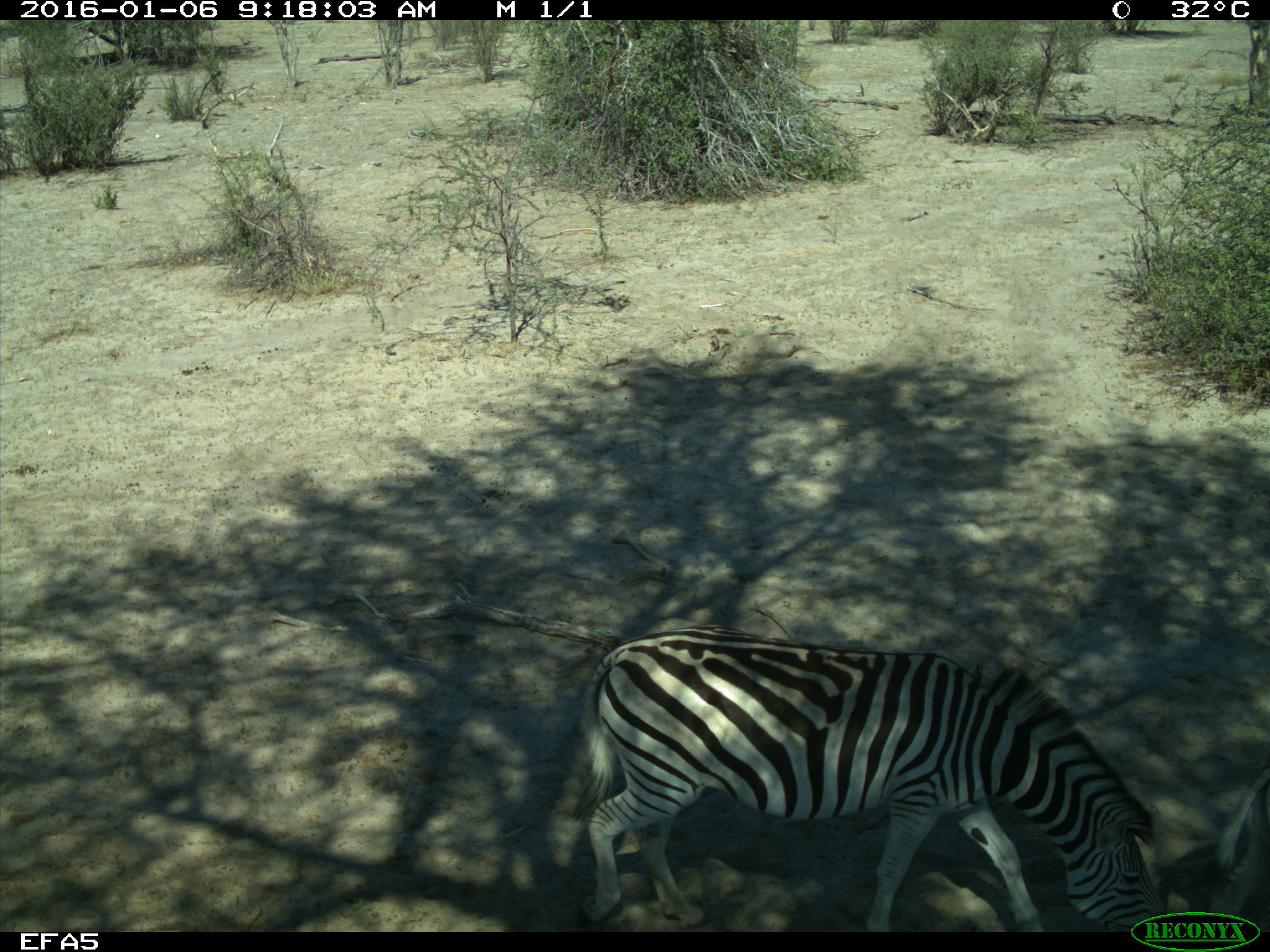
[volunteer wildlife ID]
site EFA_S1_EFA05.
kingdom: Animalia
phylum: Chordata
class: Mammalia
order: Perissodactyla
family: Equidae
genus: Equus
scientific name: Equus quagga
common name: plains zebra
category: zebraplains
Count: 2.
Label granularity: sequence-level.